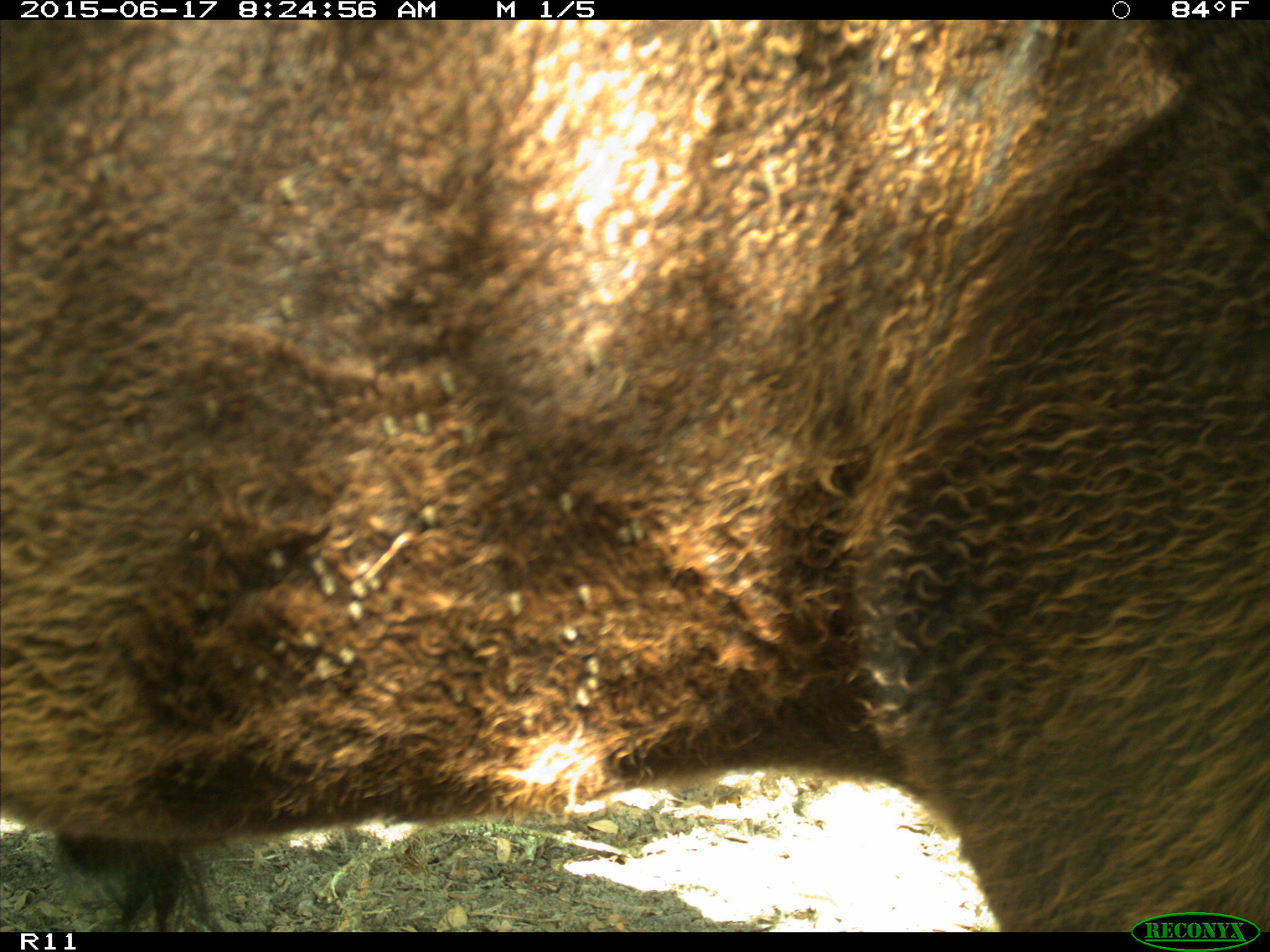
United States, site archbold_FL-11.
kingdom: Animalia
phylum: Chordata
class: Mammalia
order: Artiodactyla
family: Bovidae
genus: Bos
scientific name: Bos taurus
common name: domestic cow